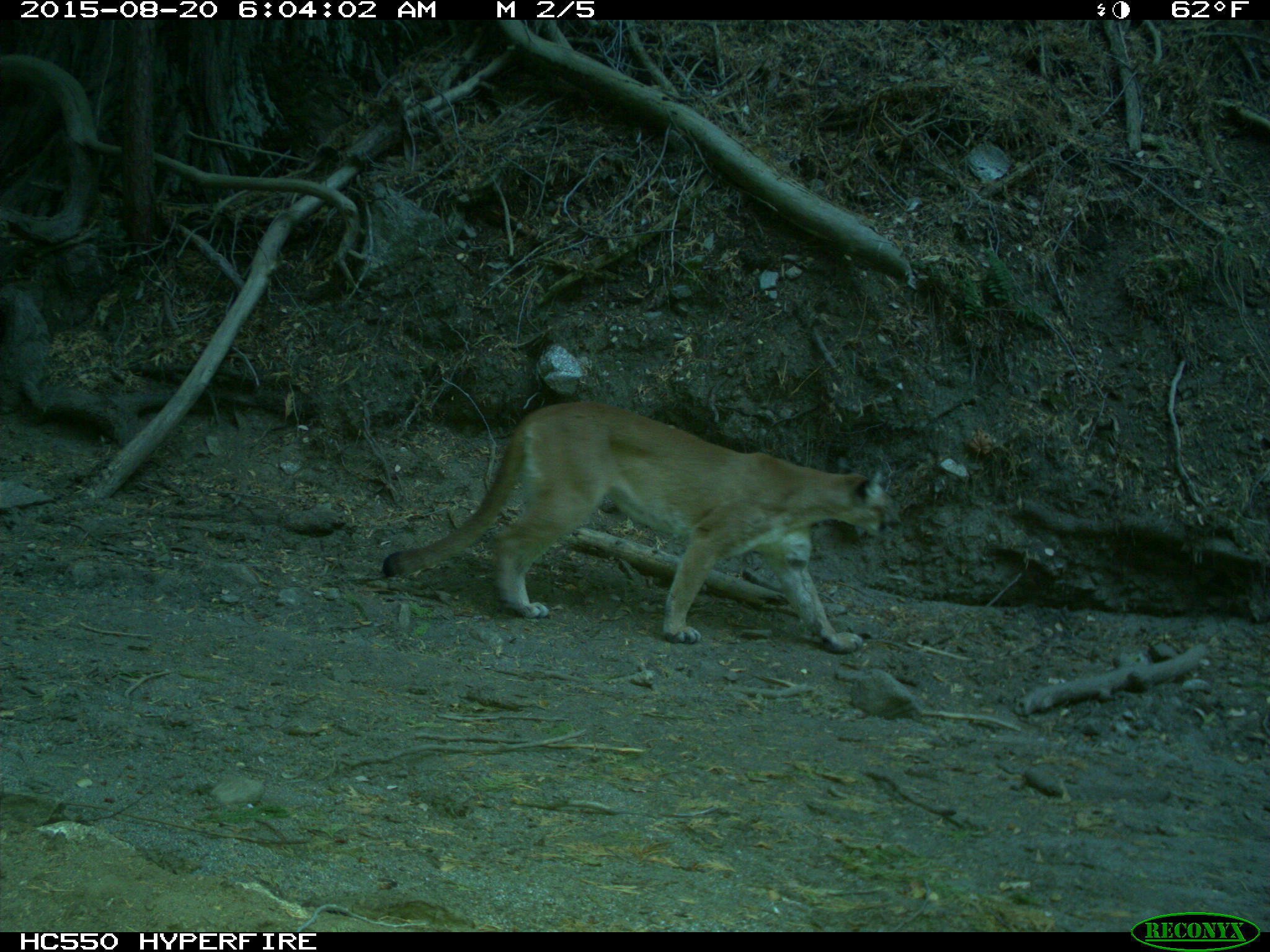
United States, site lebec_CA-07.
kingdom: Animalia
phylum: Chordata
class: Mammalia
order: Carnivora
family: Felidae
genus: Puma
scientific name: Puma concolor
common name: mountain lion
Puma concolor (mountain lion).